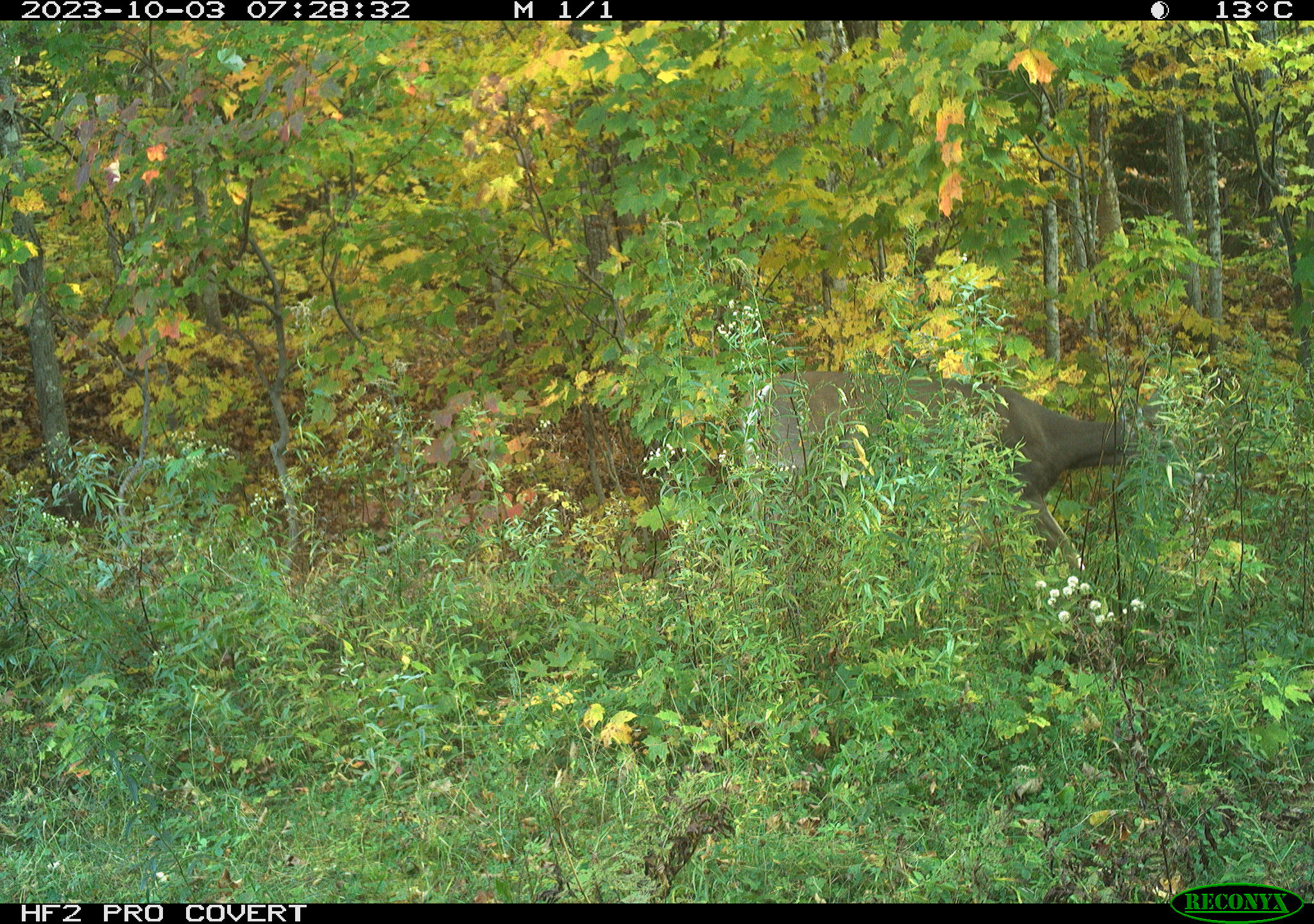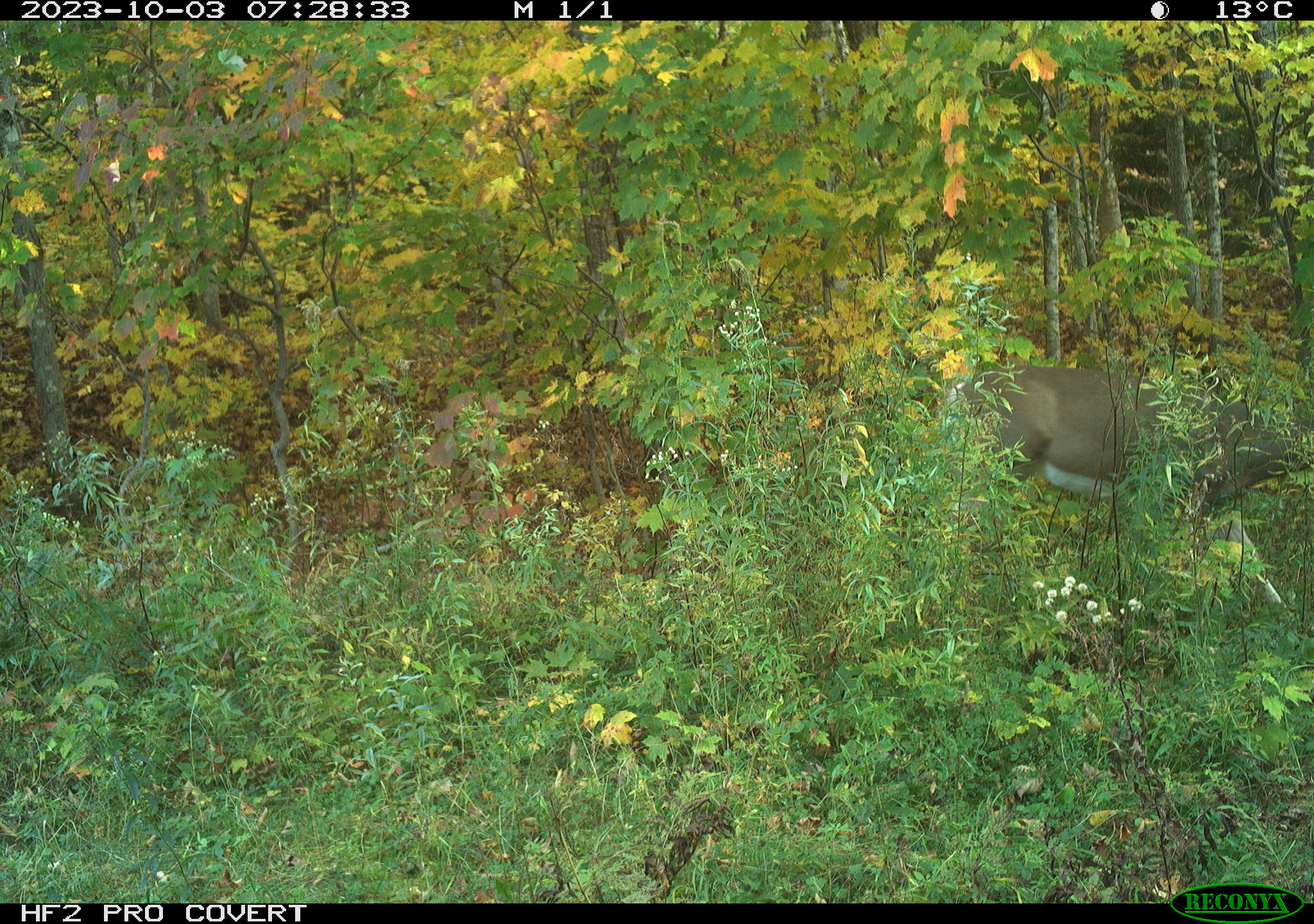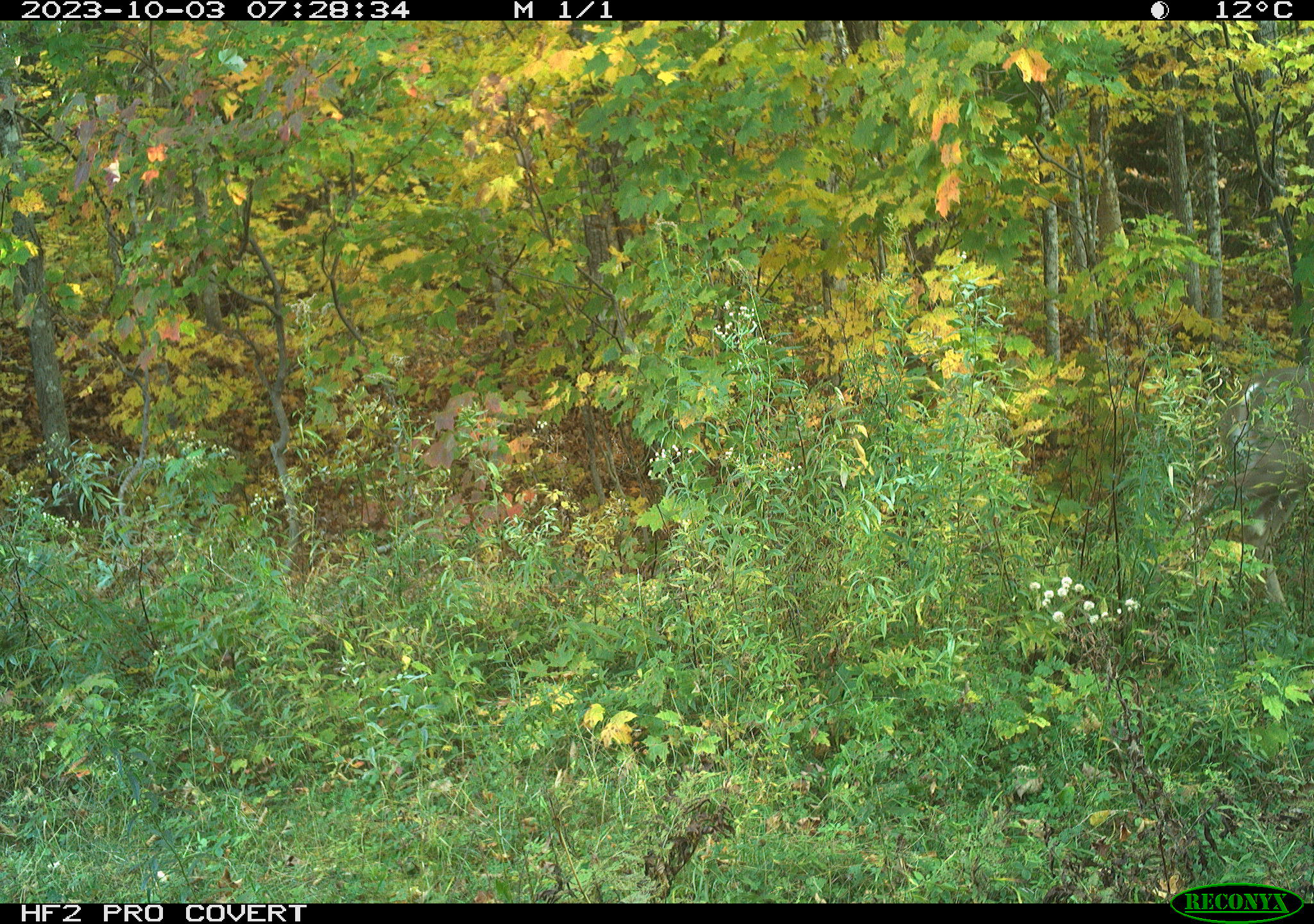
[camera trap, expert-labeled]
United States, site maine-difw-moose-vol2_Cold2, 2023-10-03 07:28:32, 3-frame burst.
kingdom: Animalia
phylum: Chordata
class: Mammalia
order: Artiodactyla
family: Cervidae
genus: Odocoileus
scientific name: Odocoileus virginianus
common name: white-tailed deer